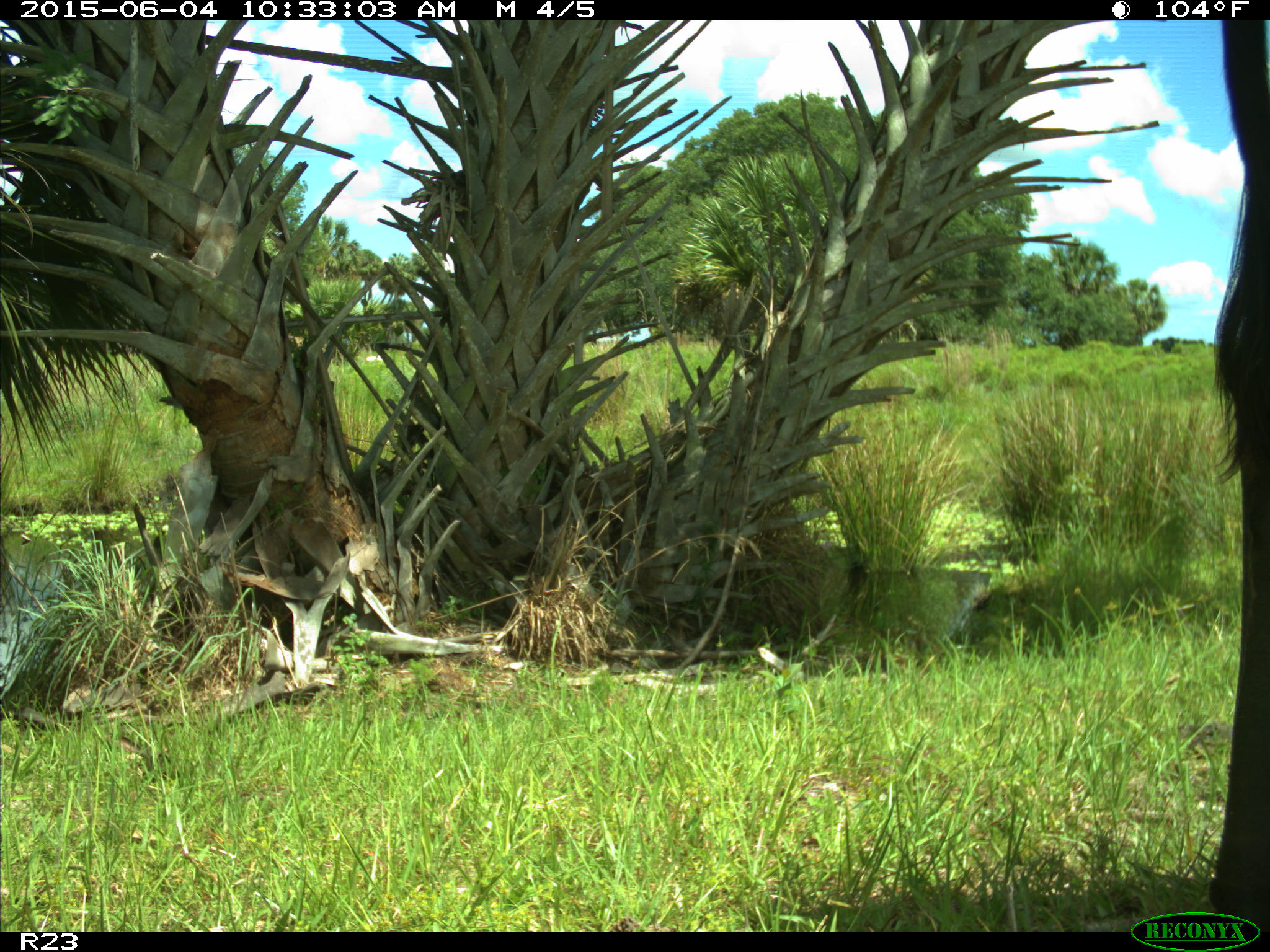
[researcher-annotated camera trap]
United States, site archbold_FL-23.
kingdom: Animalia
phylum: Chordata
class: Mammalia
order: Artiodactyla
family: Bovidae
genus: Bos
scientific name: Bos taurus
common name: domestic cow